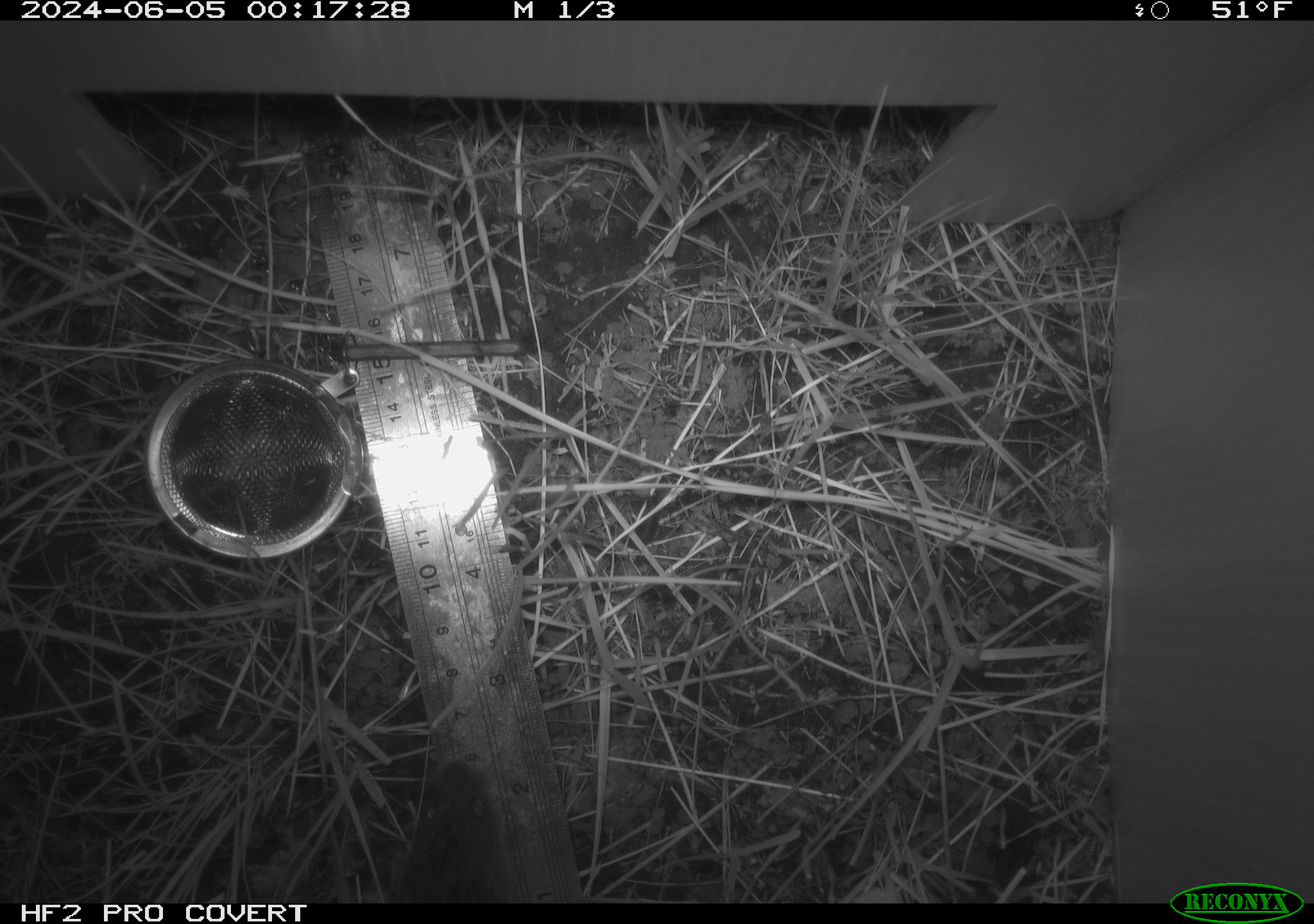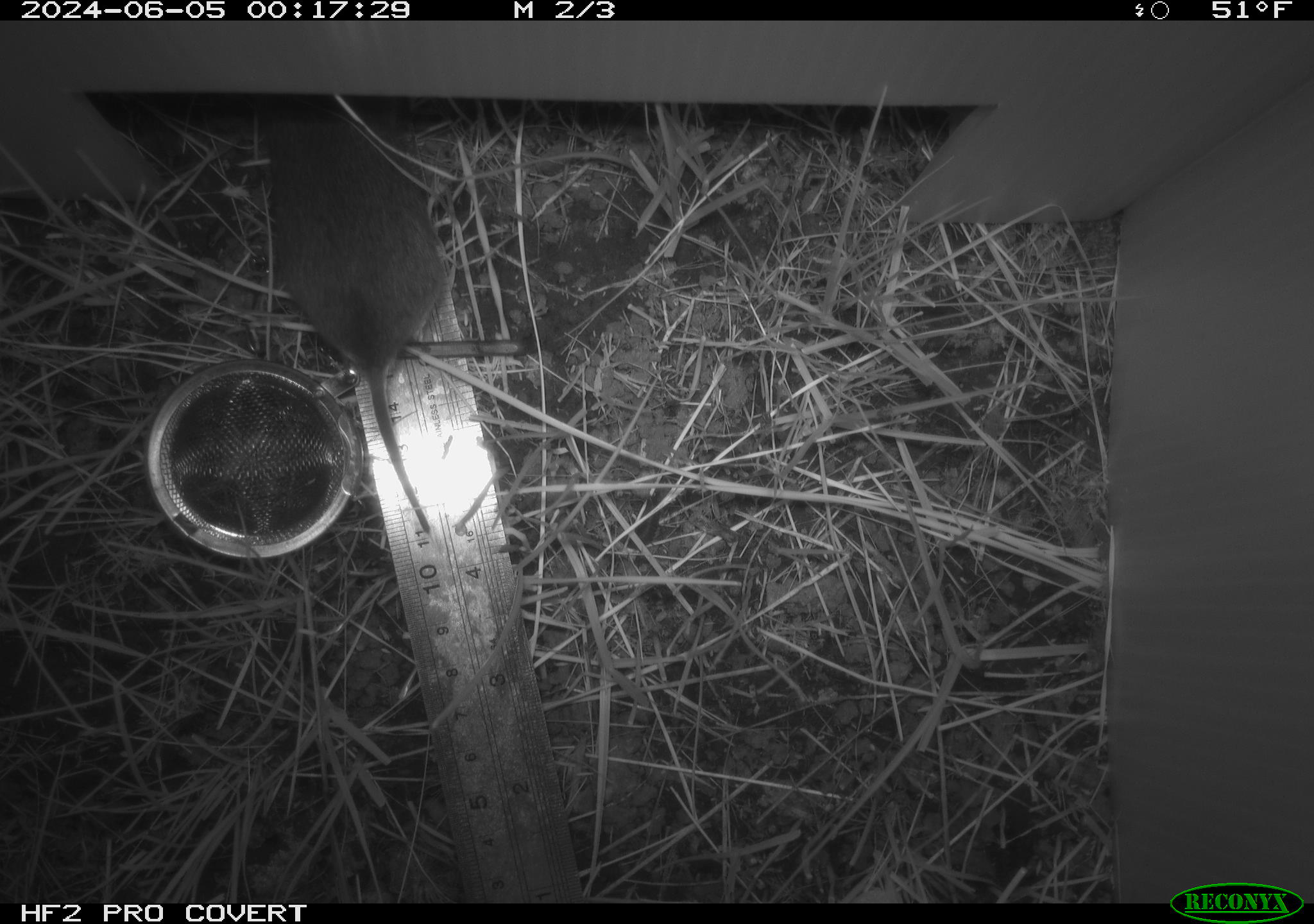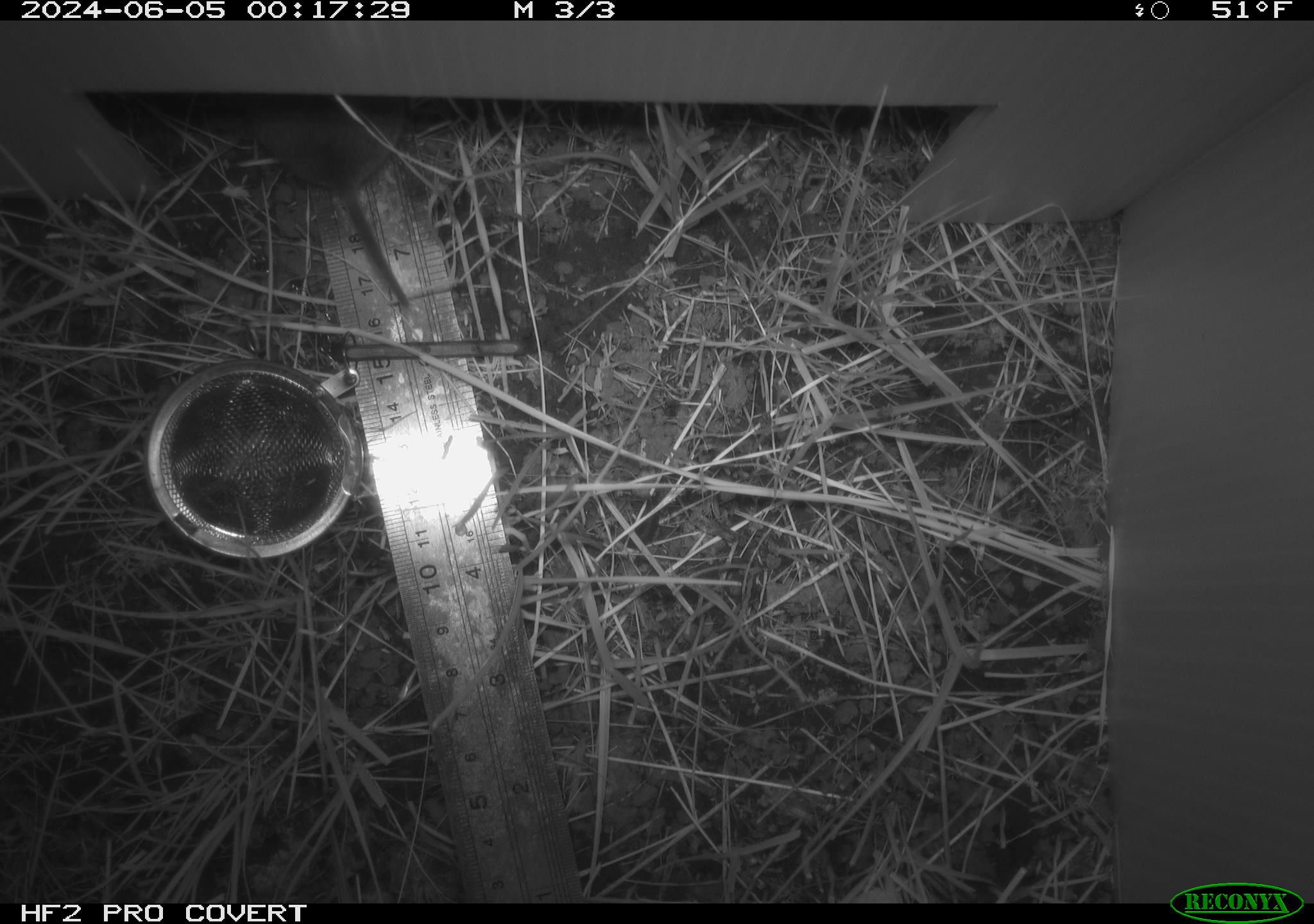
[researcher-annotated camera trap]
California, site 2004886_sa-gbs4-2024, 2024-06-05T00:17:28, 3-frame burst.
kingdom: Animalia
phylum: Chordata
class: Mammalia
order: Rodentia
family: Cricetidae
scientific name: Arvicolinae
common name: voles, lemmings, and muskrats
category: arvicolinae subfamily